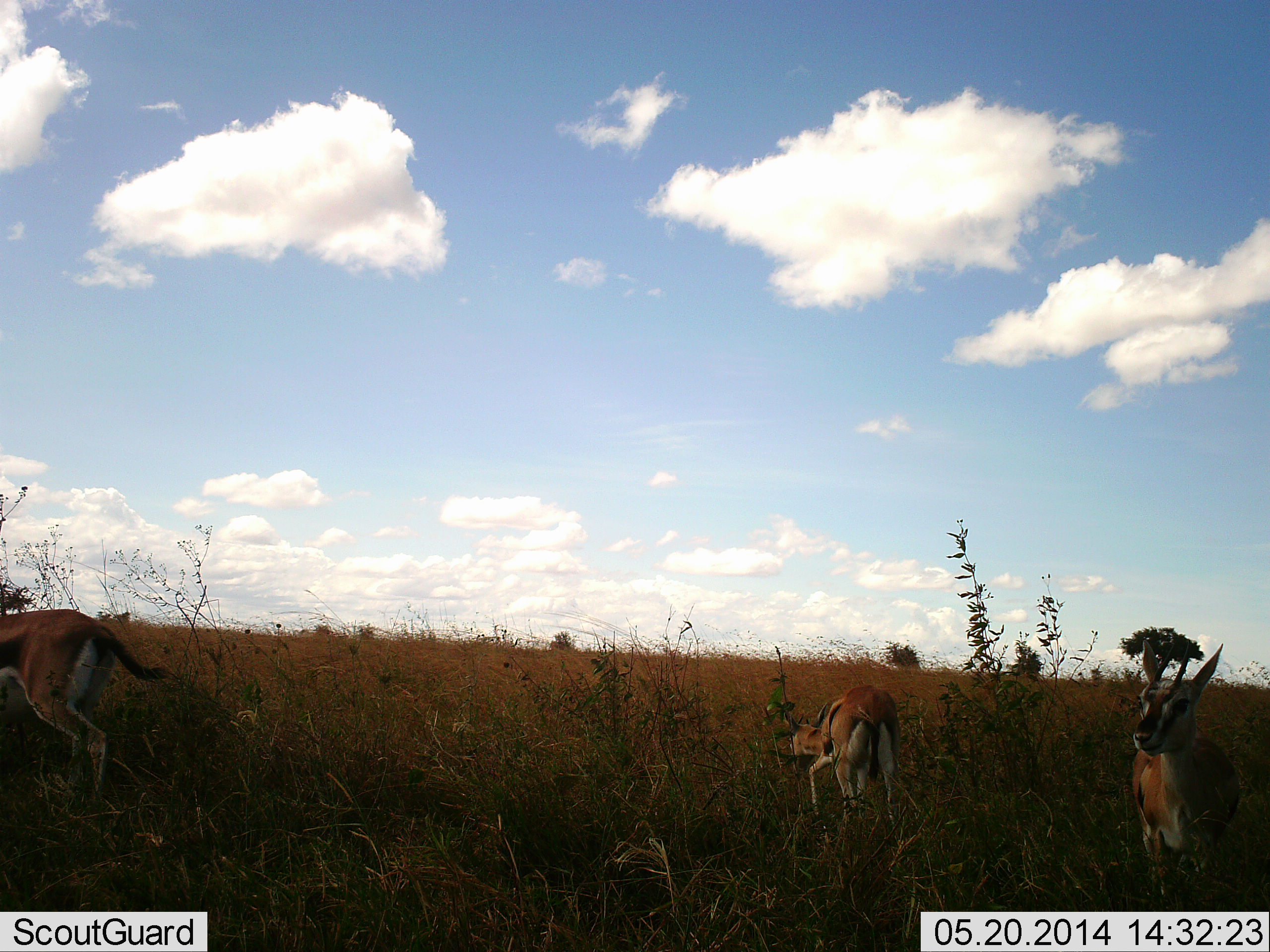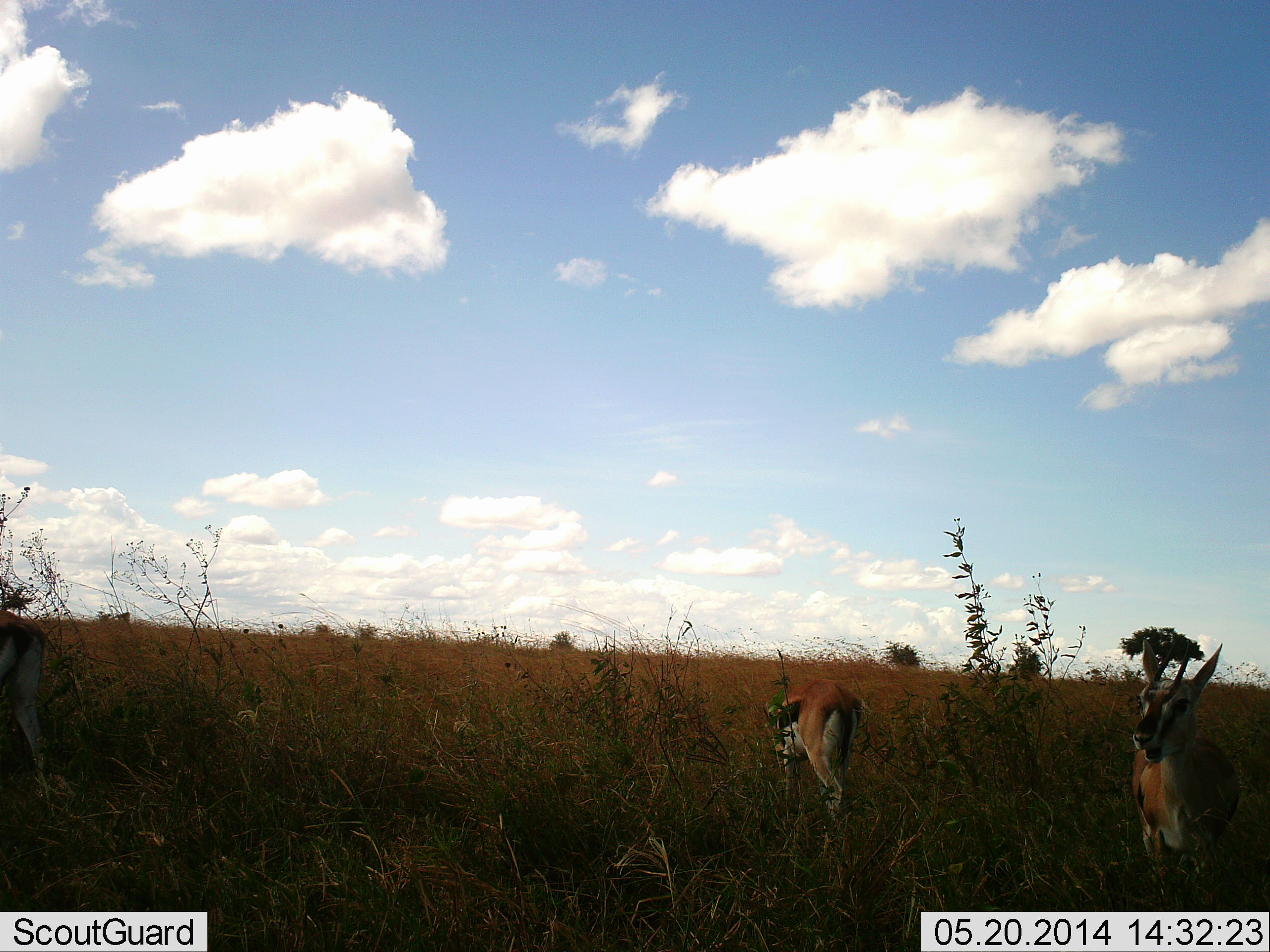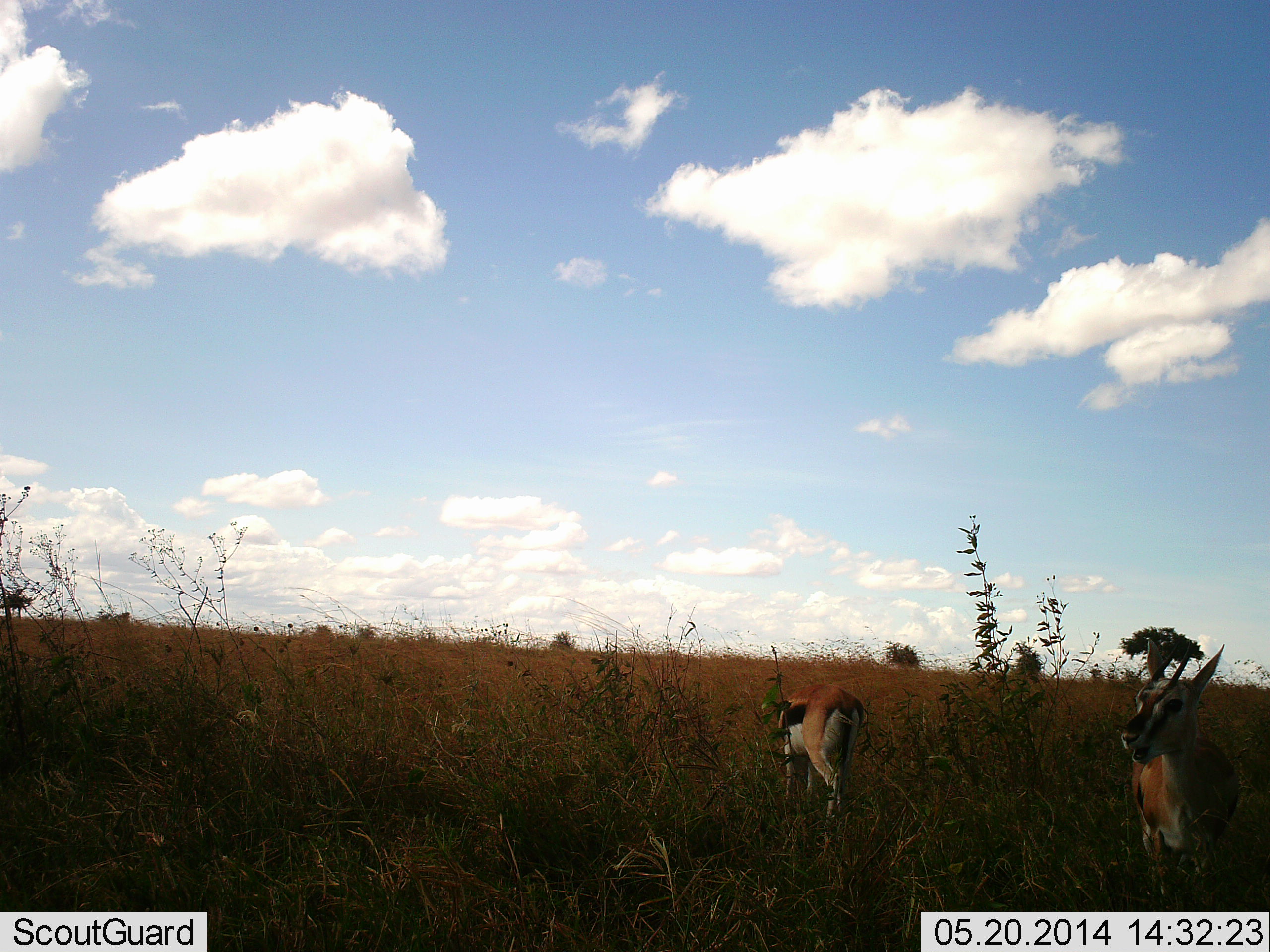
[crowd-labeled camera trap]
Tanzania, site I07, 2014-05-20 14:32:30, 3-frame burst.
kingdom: Animalia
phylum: Chordata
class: Mammalia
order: Artiodactyla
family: Bovidae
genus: Eudorcas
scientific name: Eudorcas thomsonii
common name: thomson's gazelle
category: gazellethomsons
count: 3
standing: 55%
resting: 0%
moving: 64%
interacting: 0%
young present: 0%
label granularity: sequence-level